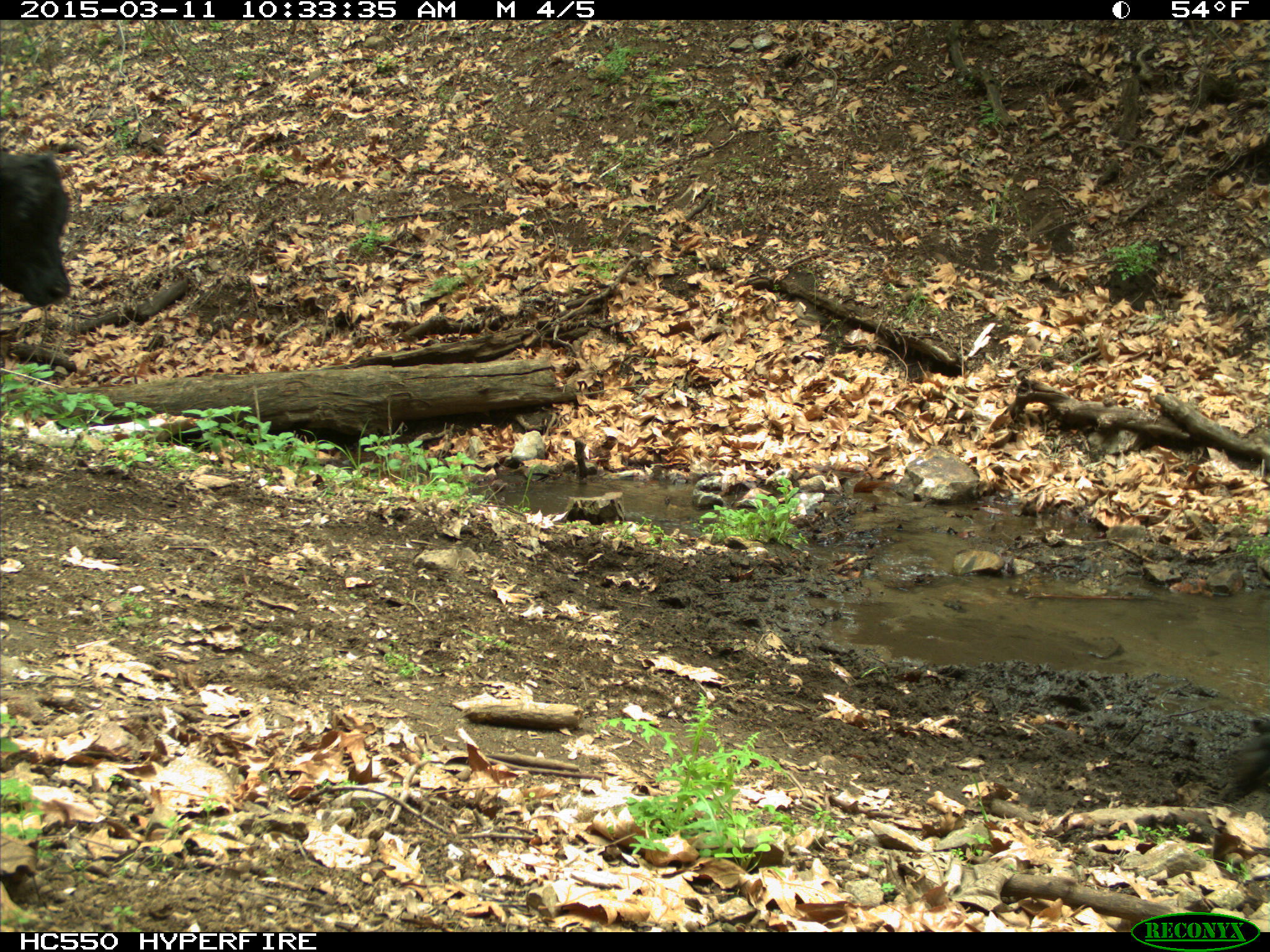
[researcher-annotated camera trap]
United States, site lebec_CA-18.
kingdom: Animalia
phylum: Chordata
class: Mammalia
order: Artiodactyla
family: Bovidae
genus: Bos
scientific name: Bos taurus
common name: domestic cow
Bos taurus (domestic cow).